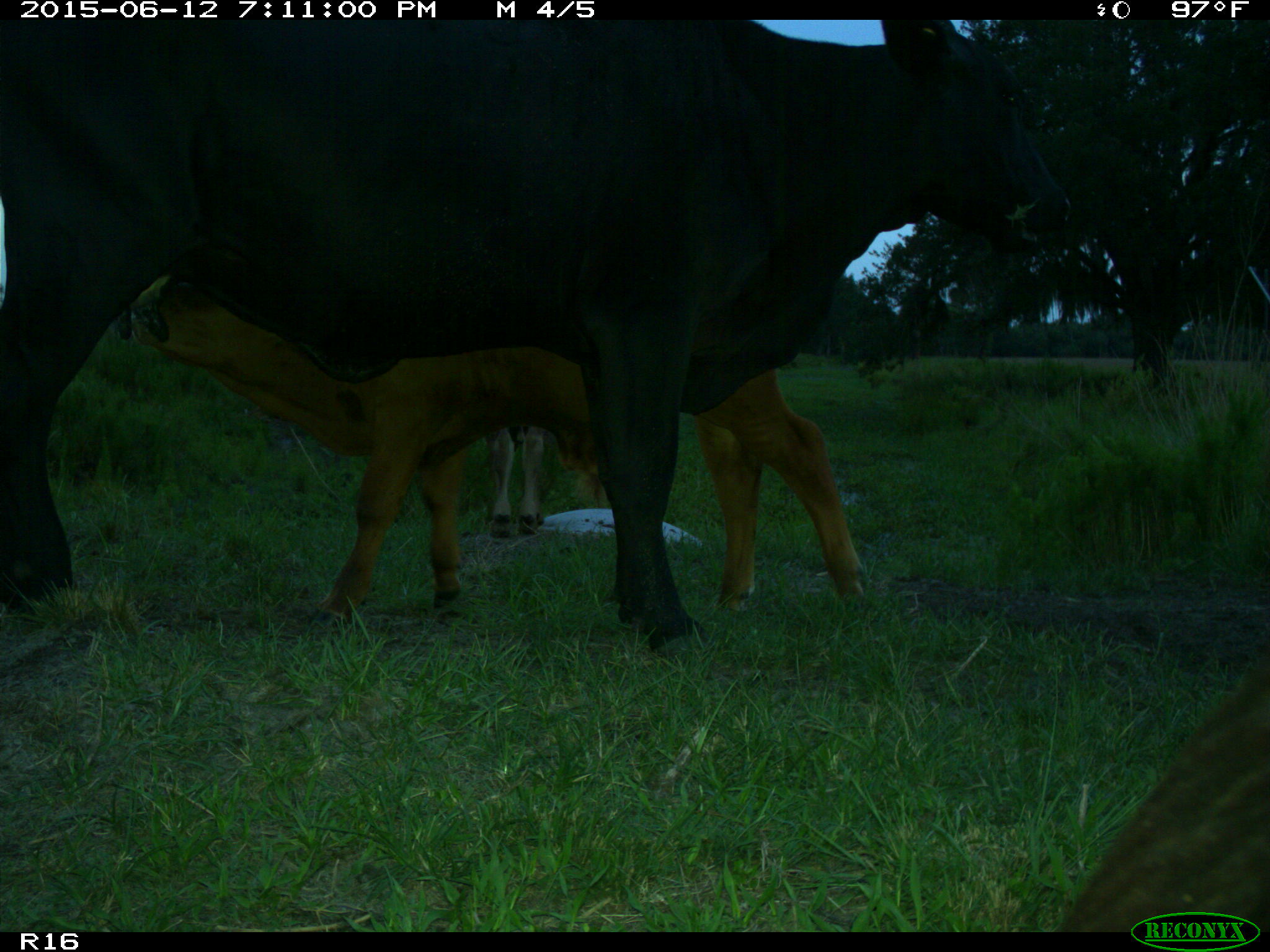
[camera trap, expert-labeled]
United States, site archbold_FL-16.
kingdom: Animalia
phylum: Chordata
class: Mammalia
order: Artiodactyla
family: Bovidae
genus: Bos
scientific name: Bos taurus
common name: domestic cow